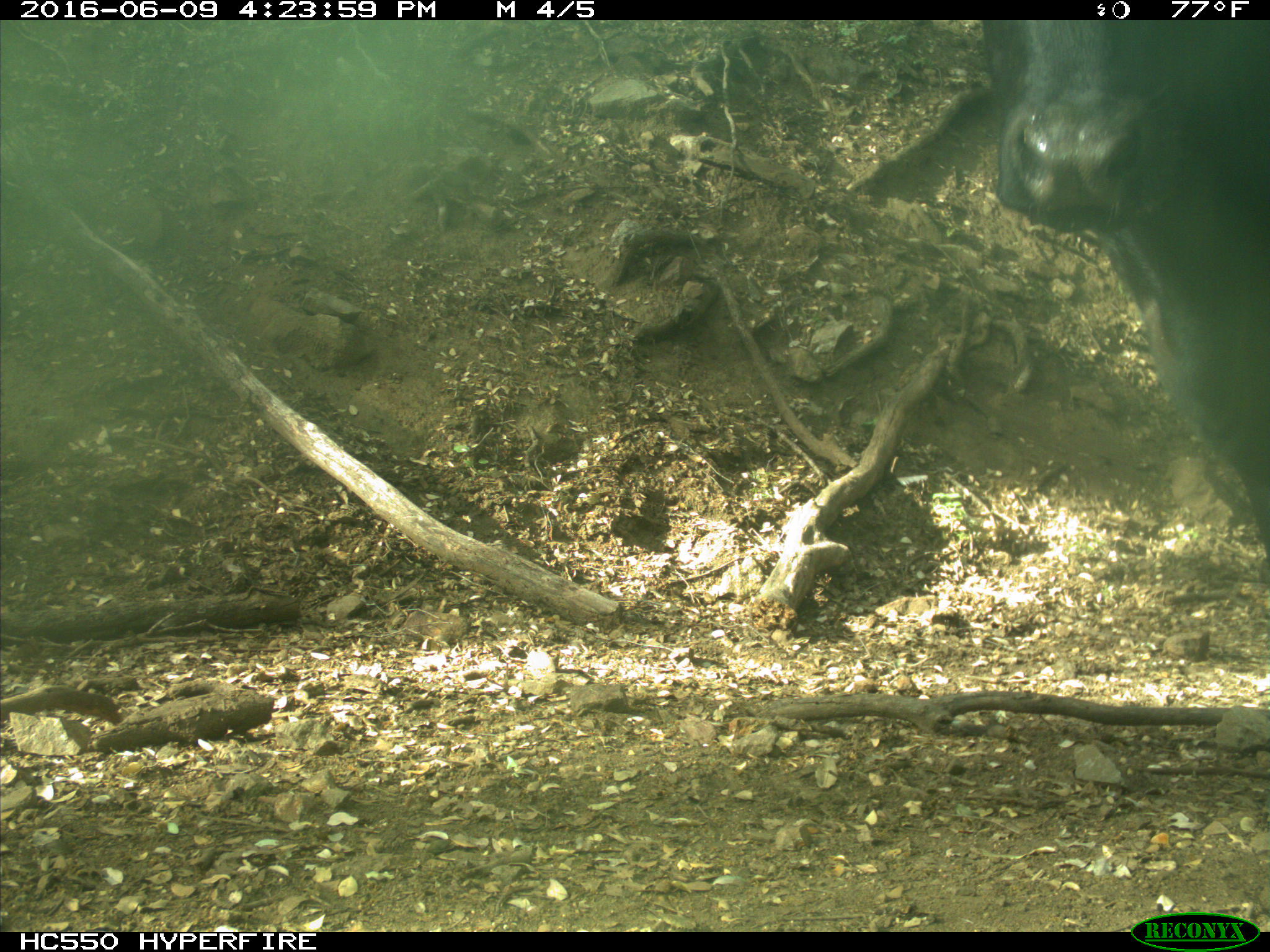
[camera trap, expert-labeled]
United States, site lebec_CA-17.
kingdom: Animalia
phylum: Chordata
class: Mammalia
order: Artiodactyla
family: Bovidae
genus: Bos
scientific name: Bos taurus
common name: domestic cow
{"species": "Bos taurus (domestic cow)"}